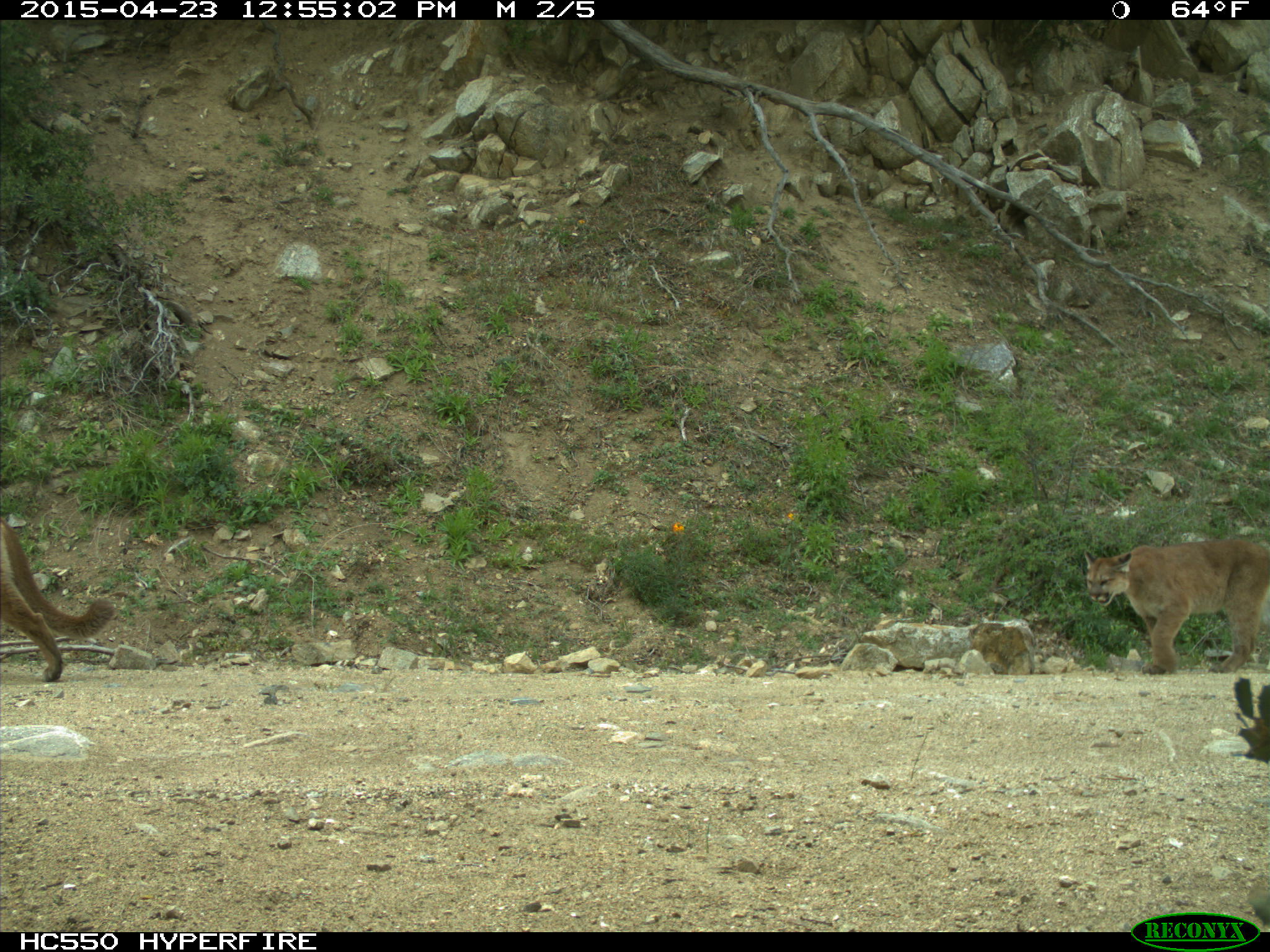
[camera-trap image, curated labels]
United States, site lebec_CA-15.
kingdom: Animalia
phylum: Chordata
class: Mammalia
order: Carnivora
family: Felidae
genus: Puma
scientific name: Puma concolor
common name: mountain lion